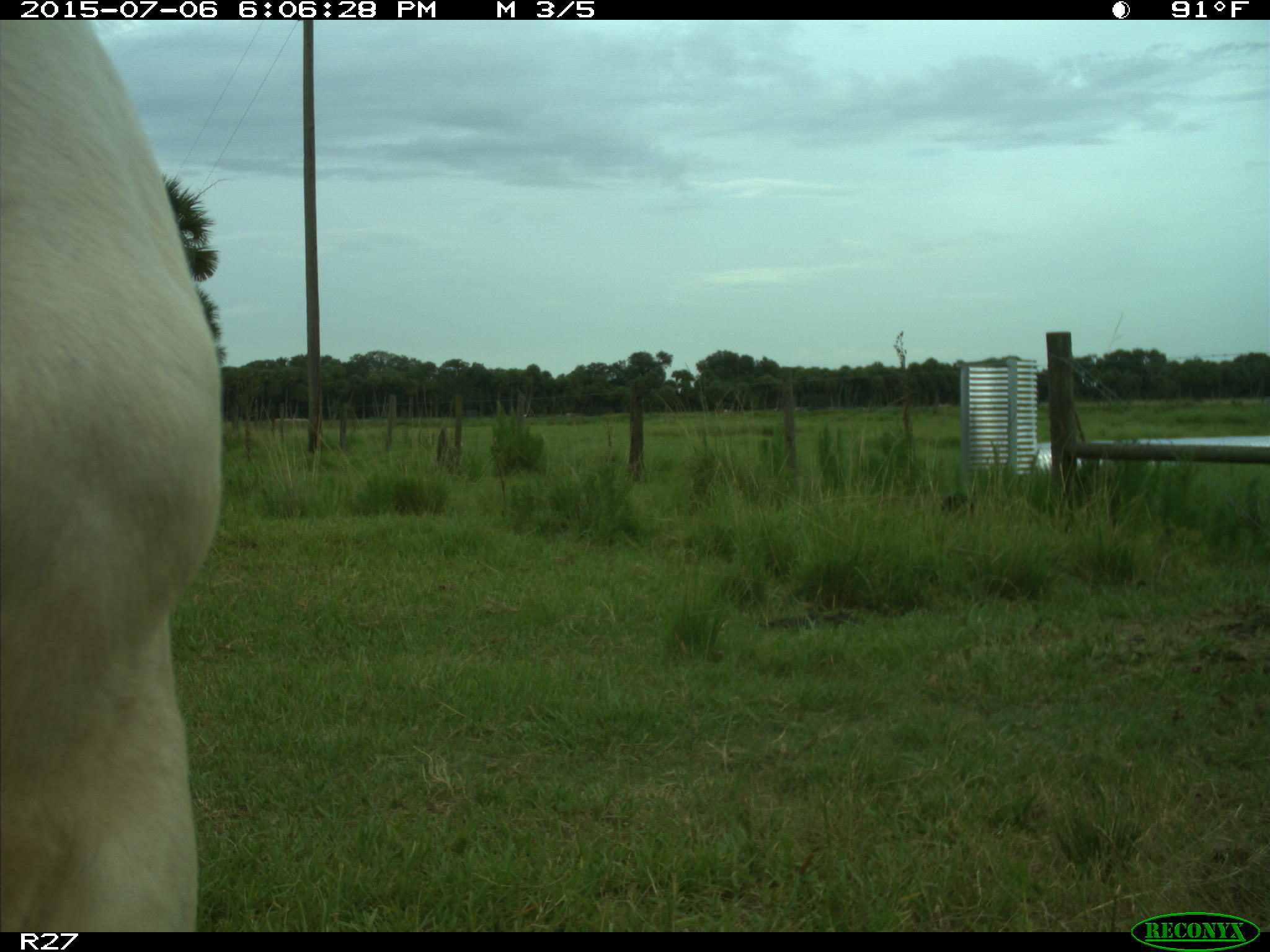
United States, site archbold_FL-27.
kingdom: Animalia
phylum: Chordata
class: Mammalia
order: Artiodactyla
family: Bovidae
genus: Bos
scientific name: Bos taurus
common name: domestic cow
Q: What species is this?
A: Bos taurus (domestic cow).